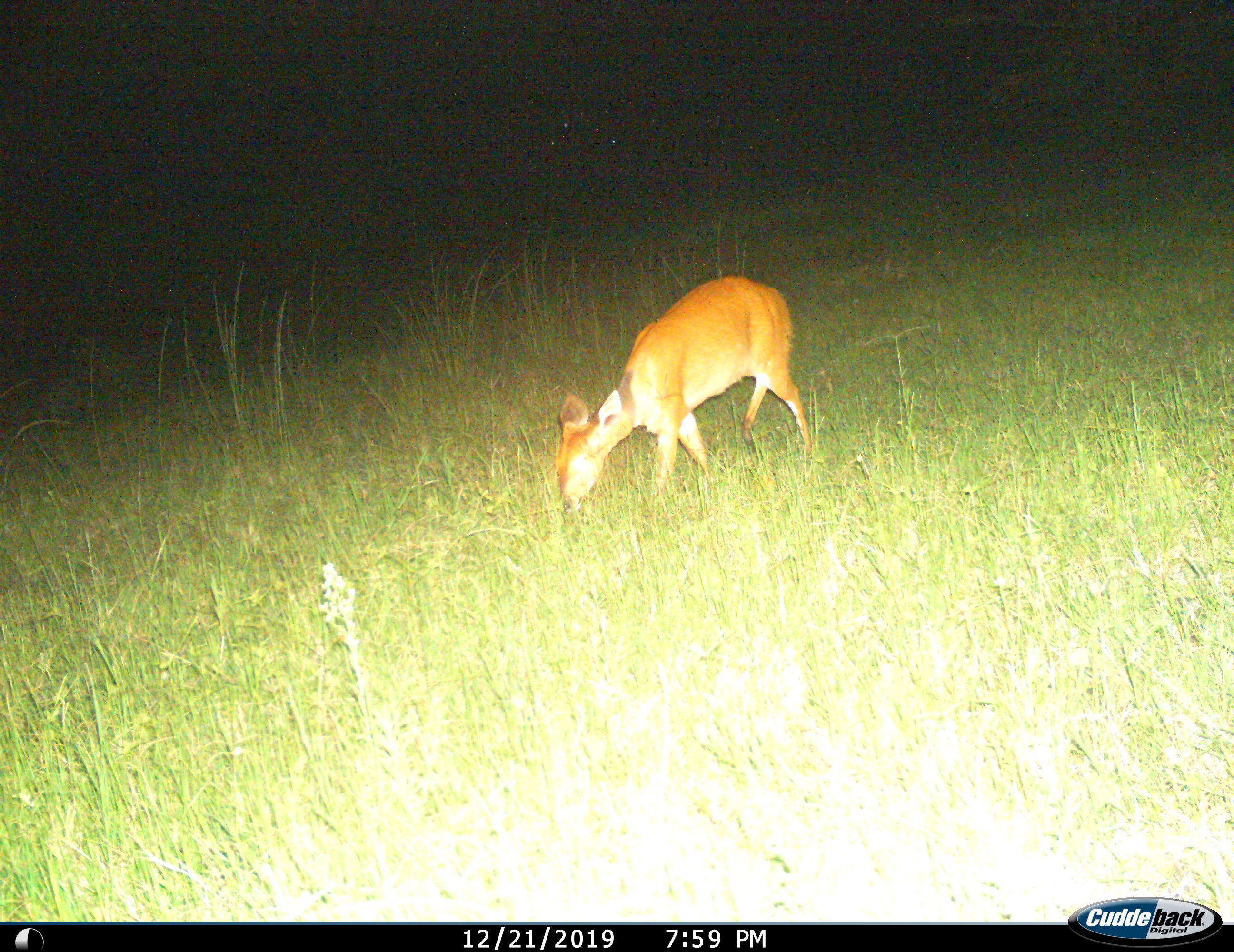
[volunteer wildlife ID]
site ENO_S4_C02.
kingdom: Animalia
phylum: Chordata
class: Mammalia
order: Artiodactyla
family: Bovidae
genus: Tragelaphus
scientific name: Tragelaphus scriptus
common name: bushbuck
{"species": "bushbuck (Tragelaphus scriptus)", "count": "1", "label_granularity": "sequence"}